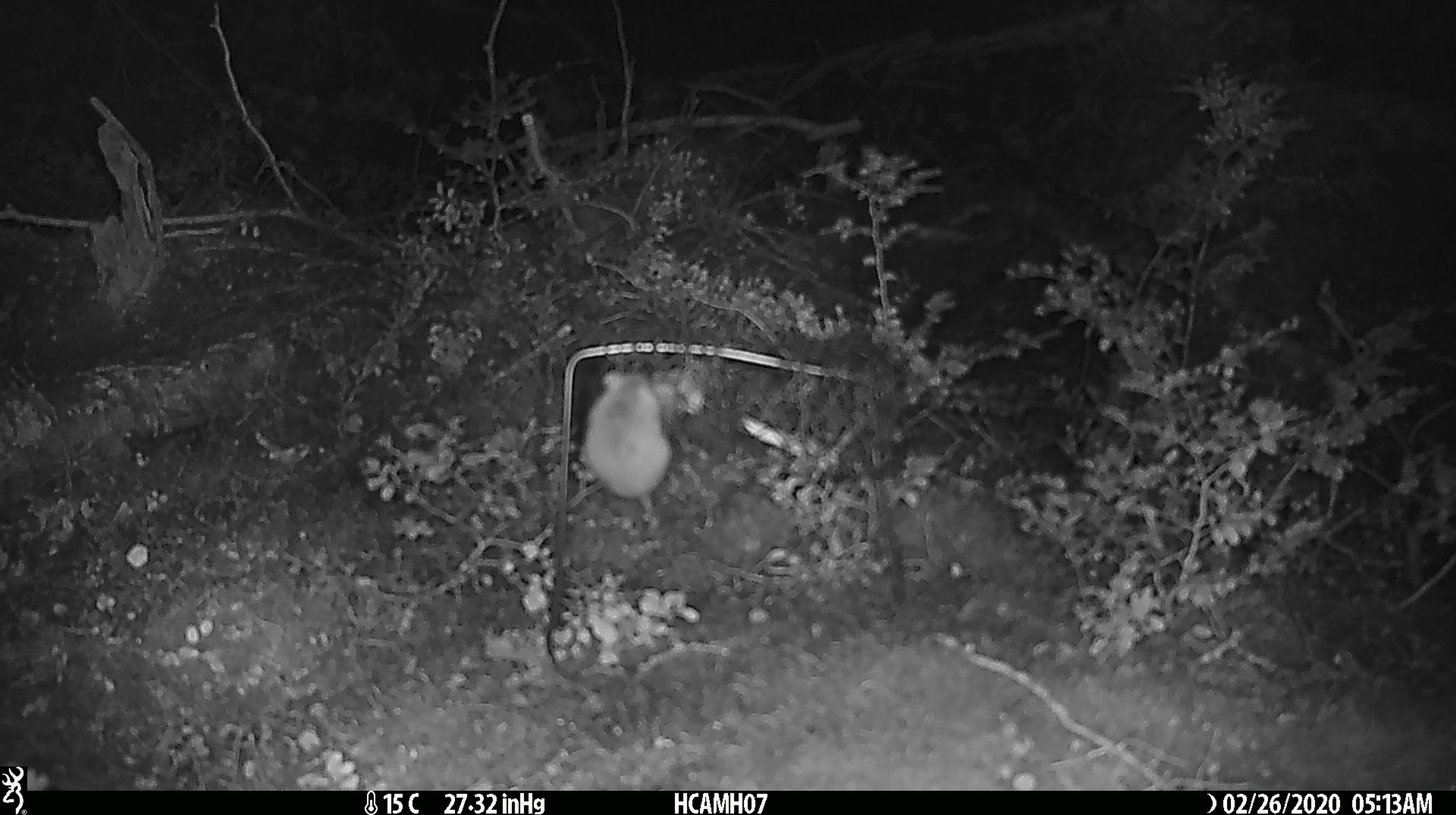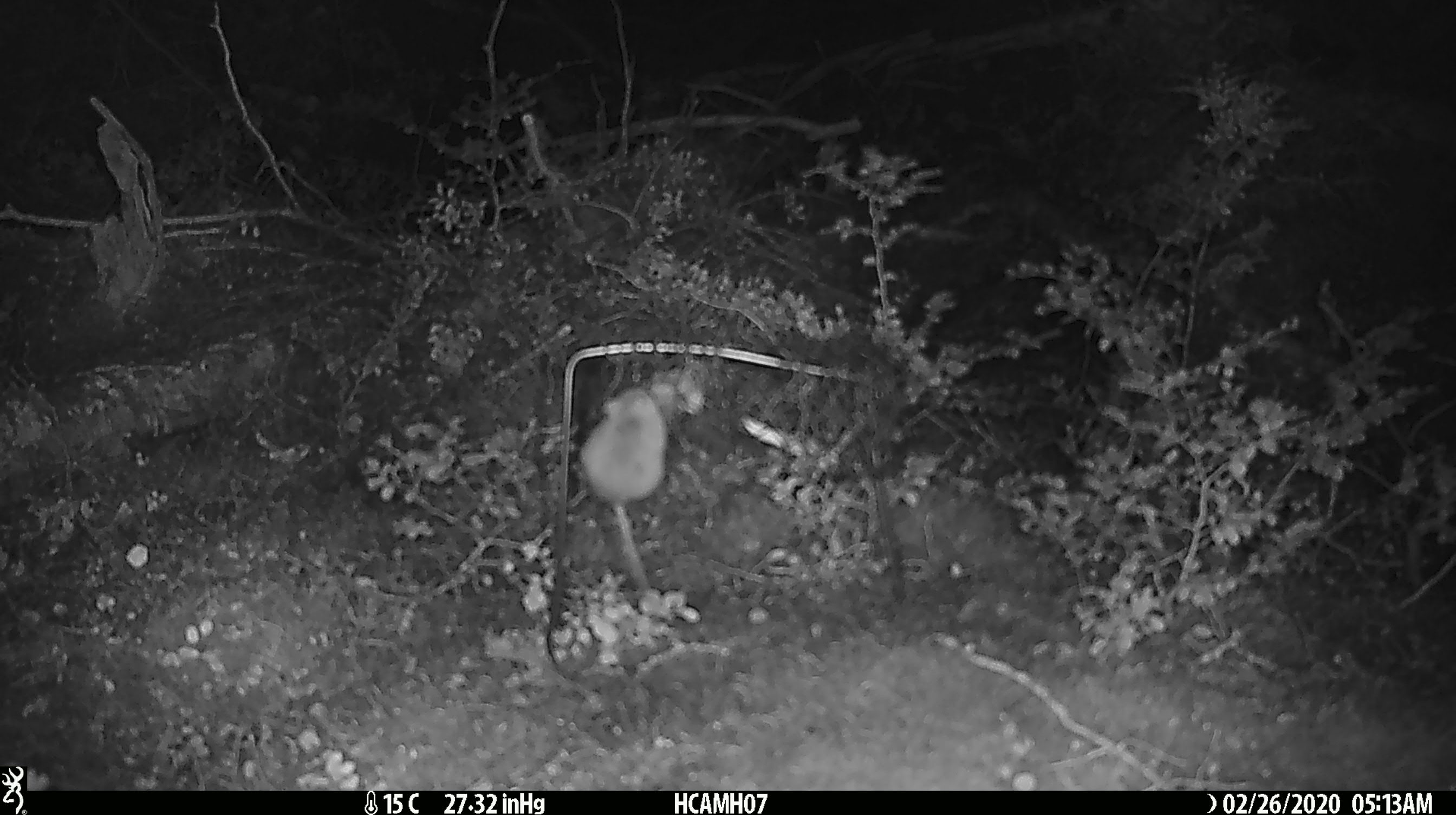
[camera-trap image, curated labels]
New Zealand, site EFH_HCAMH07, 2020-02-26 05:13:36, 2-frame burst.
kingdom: Animalia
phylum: Chordata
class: Mammalia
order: Rodentia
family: Muridae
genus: Mus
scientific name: Mus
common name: mouse